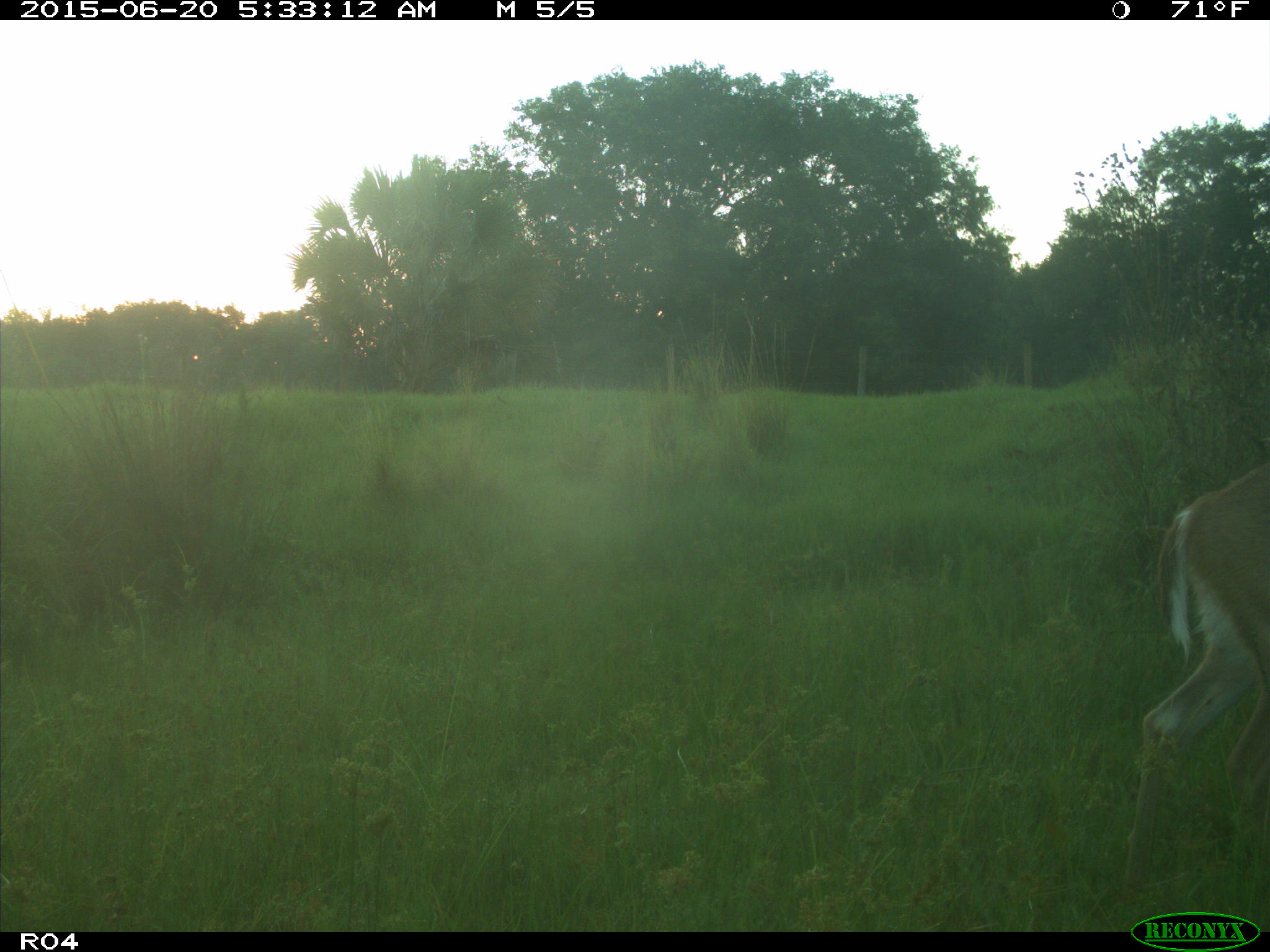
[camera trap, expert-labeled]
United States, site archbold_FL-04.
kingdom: Animalia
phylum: Chordata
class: Mammalia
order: Artiodactyla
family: Cervidae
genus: Odocoileus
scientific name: Odocoileus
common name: deer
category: unidentified deer